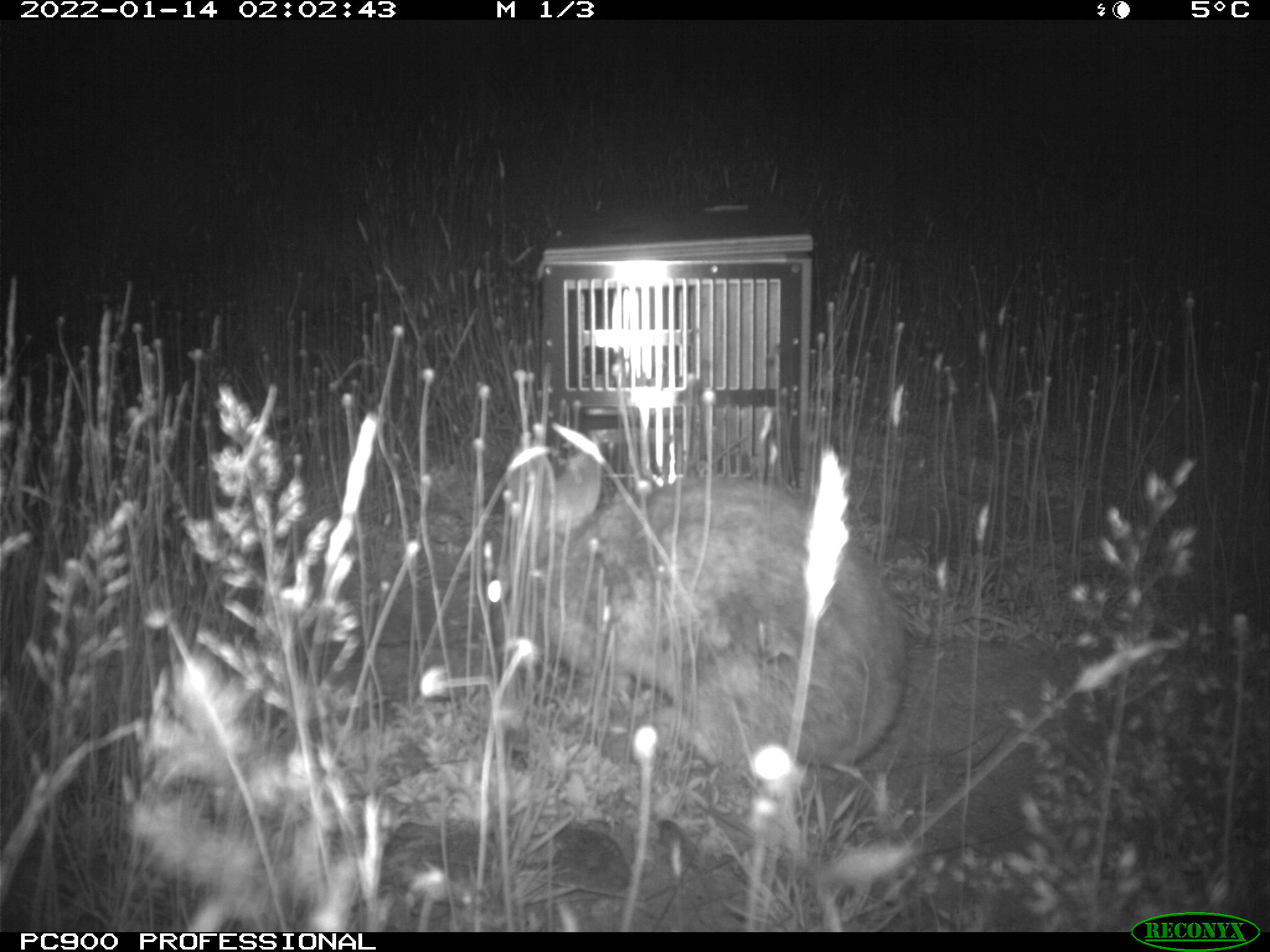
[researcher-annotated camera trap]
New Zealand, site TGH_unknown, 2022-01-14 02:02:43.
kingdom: Animalia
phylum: Chordata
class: Mammalia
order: Lagomorpha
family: Leporidae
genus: Oryctolagus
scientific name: Oryctolagus cuniculus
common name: european rabbit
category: rabbit